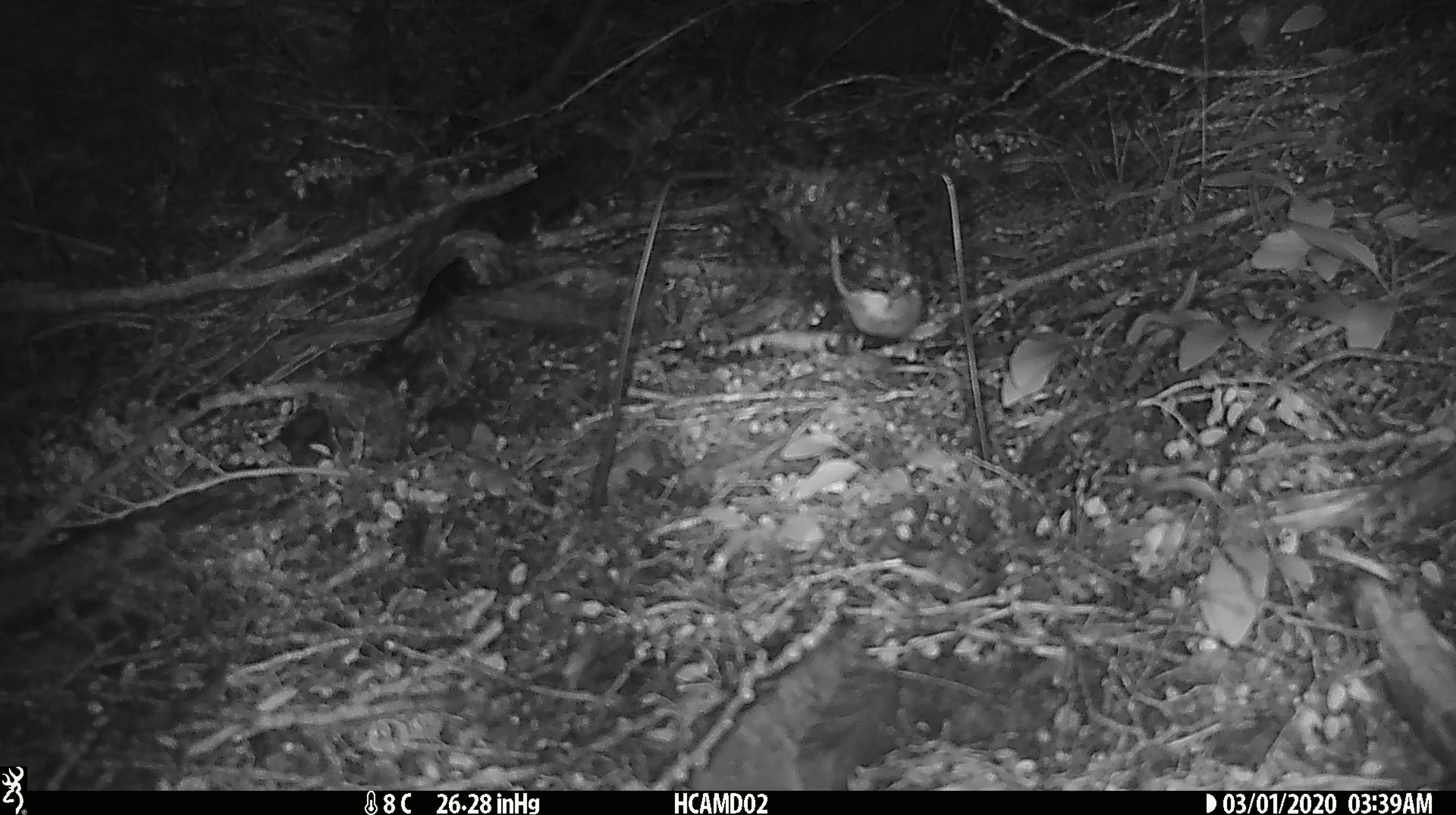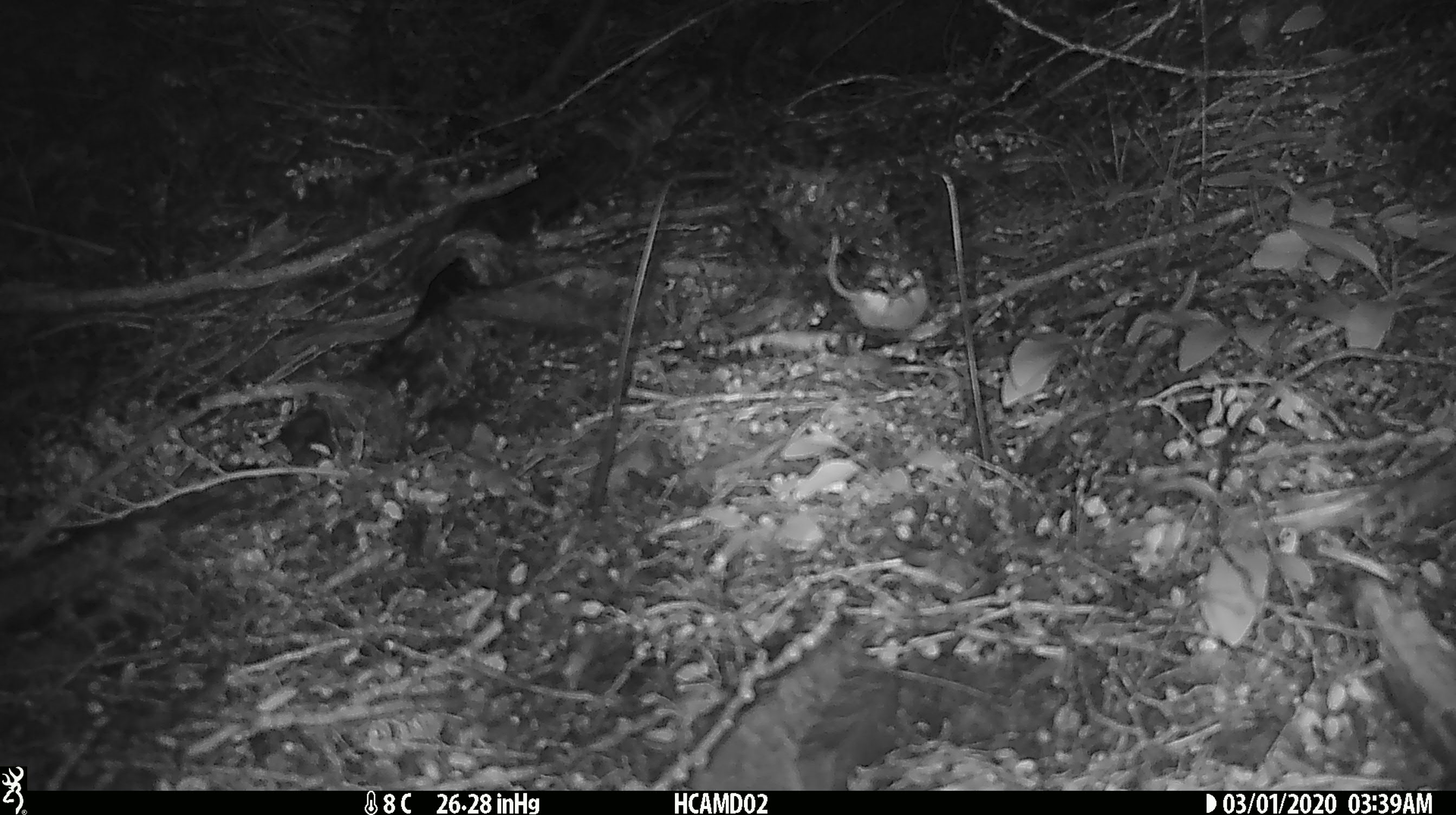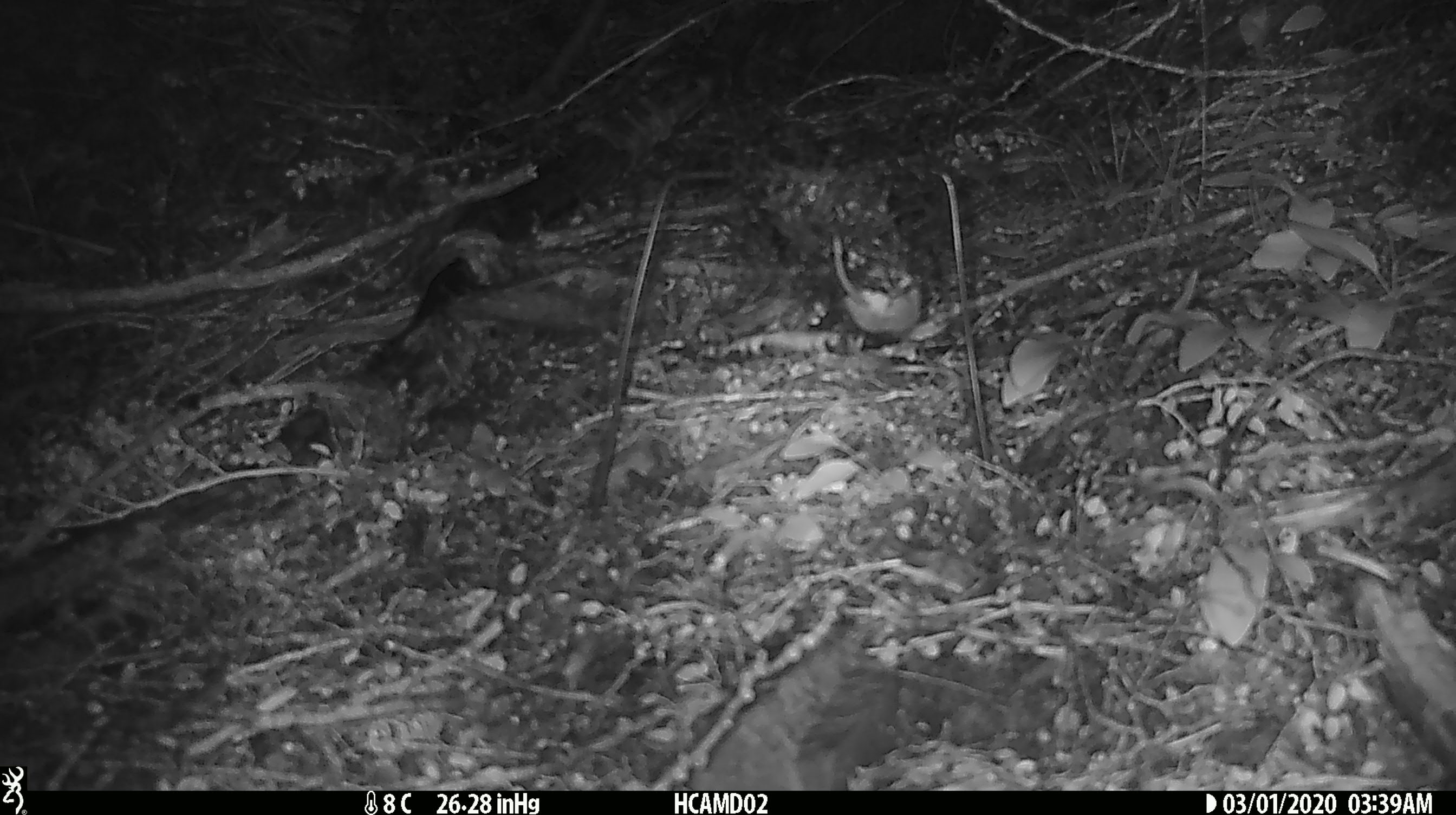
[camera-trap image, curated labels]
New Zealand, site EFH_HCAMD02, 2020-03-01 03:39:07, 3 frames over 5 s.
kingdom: Animalia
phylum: Chordata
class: Mammalia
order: Rodentia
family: Muridae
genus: Mus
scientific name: Mus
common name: mouse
Mouse (Mus).